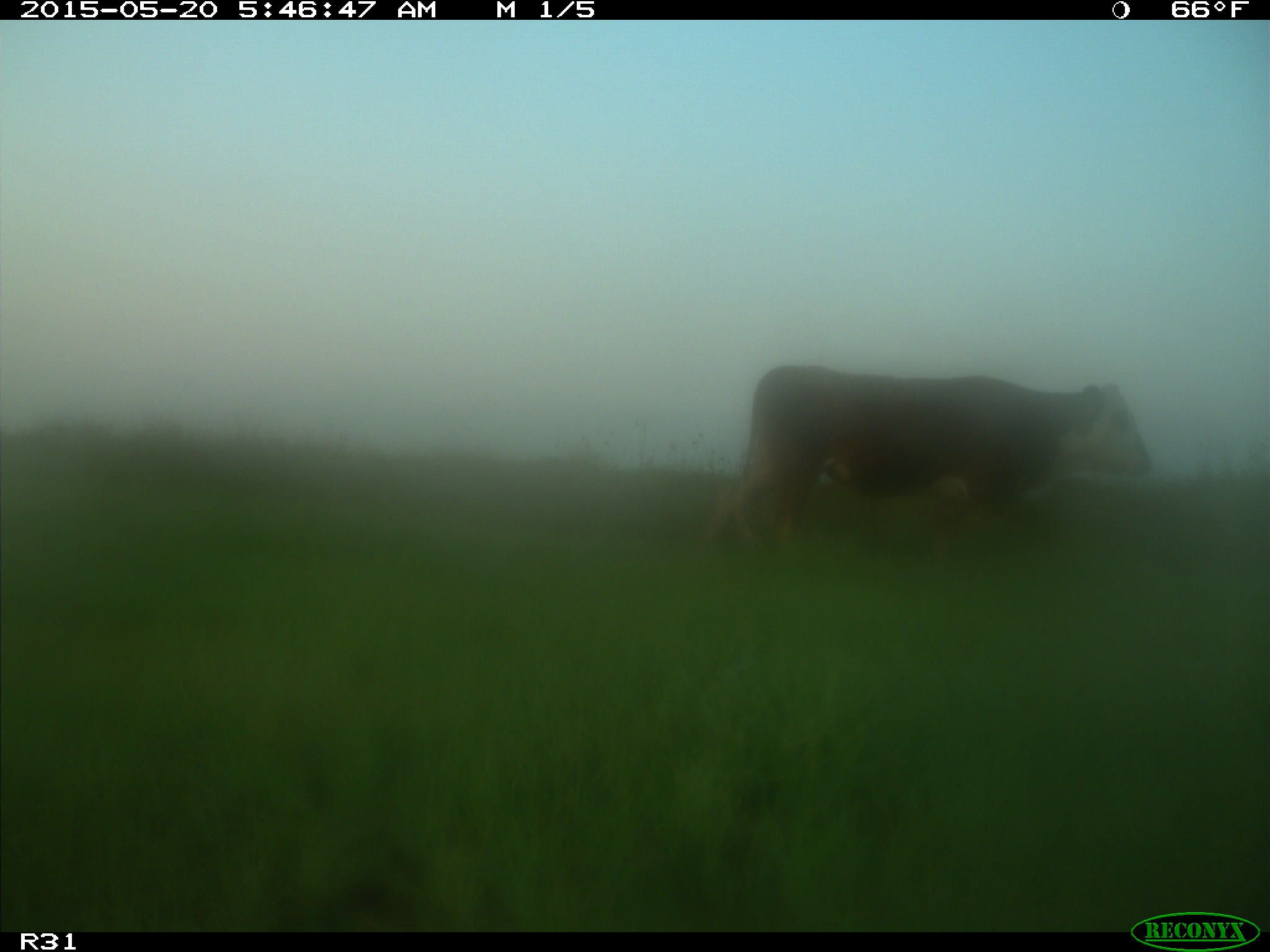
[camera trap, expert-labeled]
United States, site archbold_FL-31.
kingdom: Animalia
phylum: Chordata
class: Mammalia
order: Artiodactyla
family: Bovidae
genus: Bos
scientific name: Bos taurus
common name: domestic cow